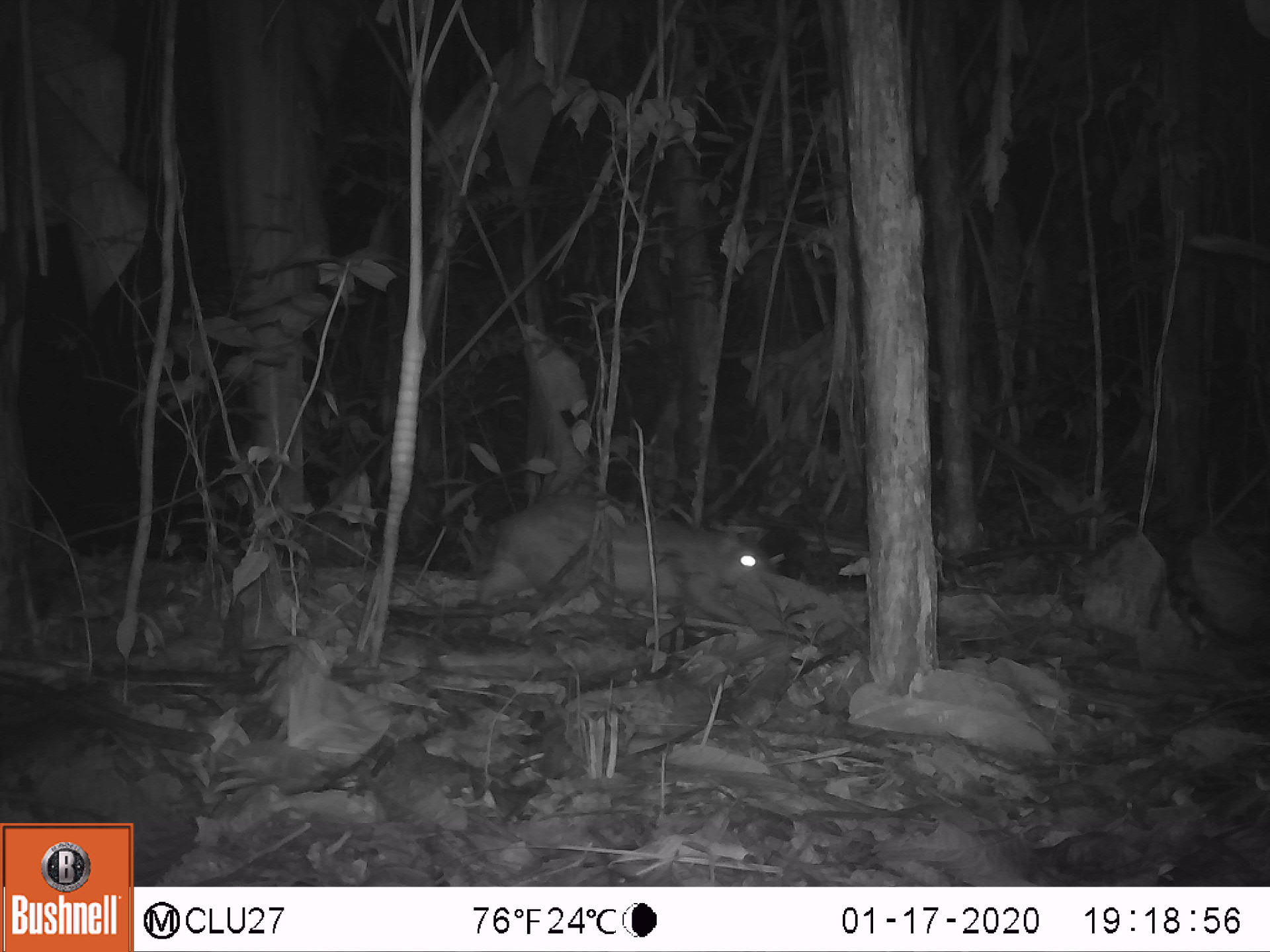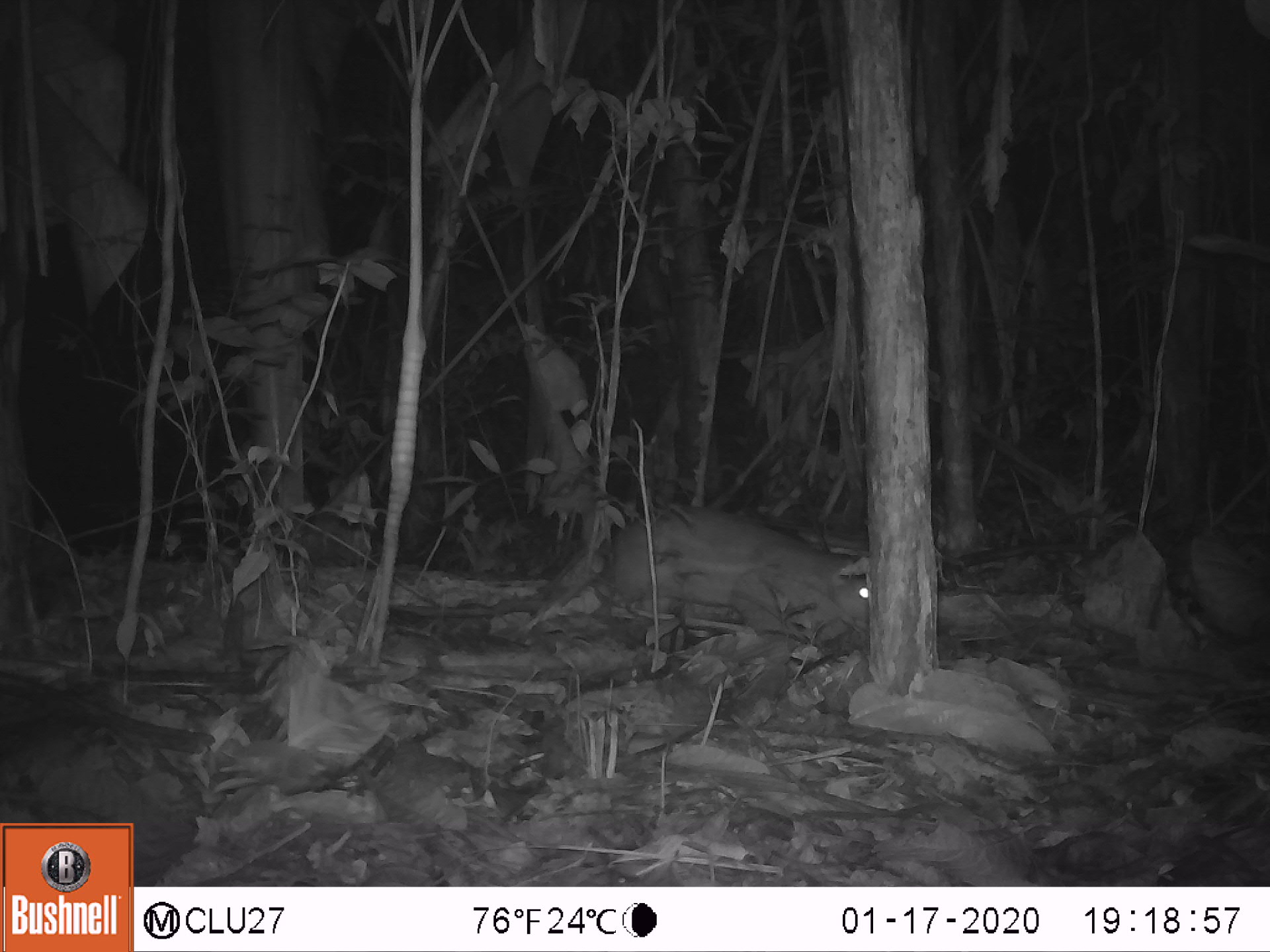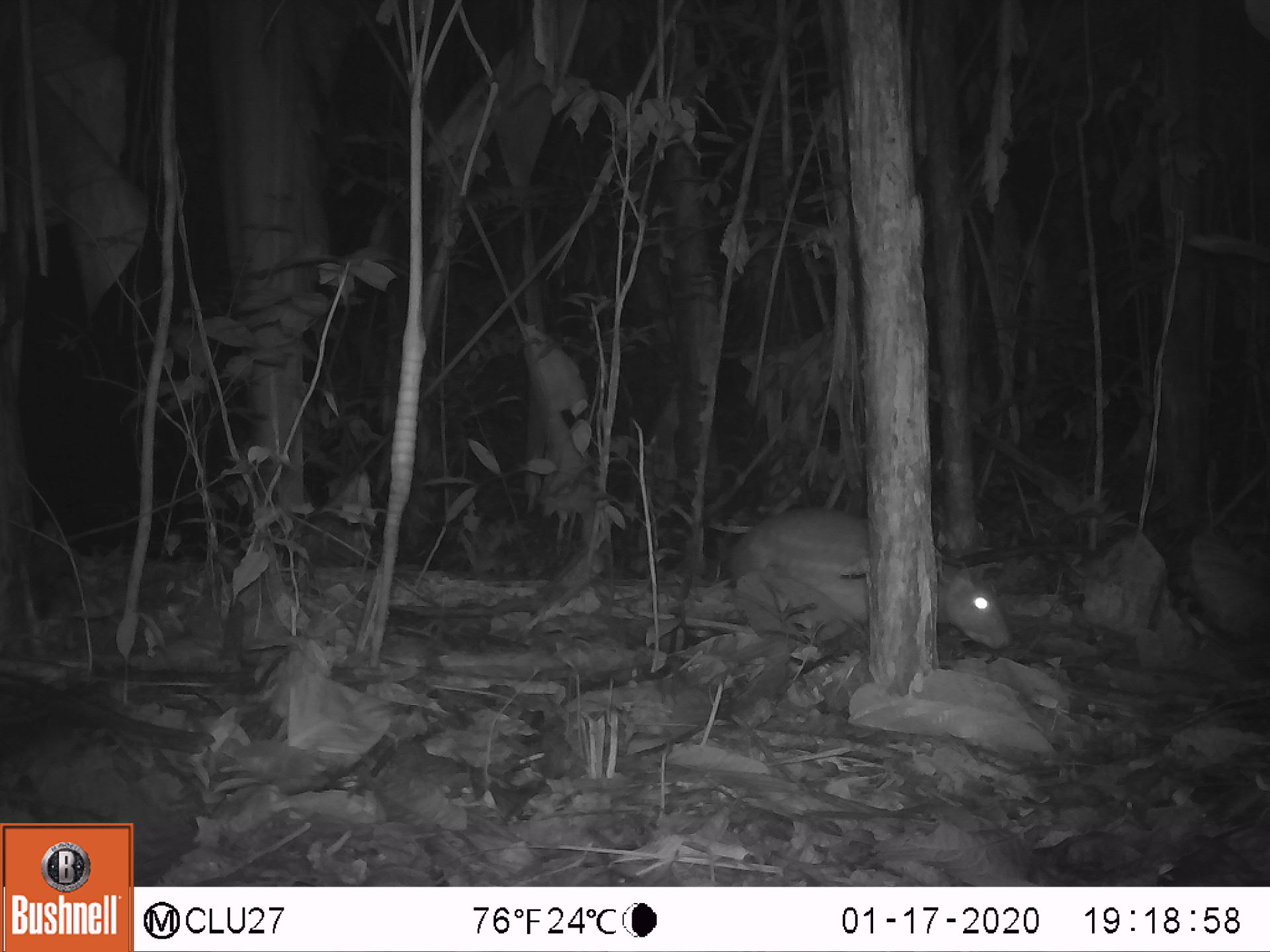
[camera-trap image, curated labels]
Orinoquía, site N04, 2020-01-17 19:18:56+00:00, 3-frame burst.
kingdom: Animalia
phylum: Chordata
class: Mammalia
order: Rodentia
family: Cuniculidae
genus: Cuniculus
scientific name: Cuniculus paca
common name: spotted paca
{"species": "spotted paca (Cuniculus paca)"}